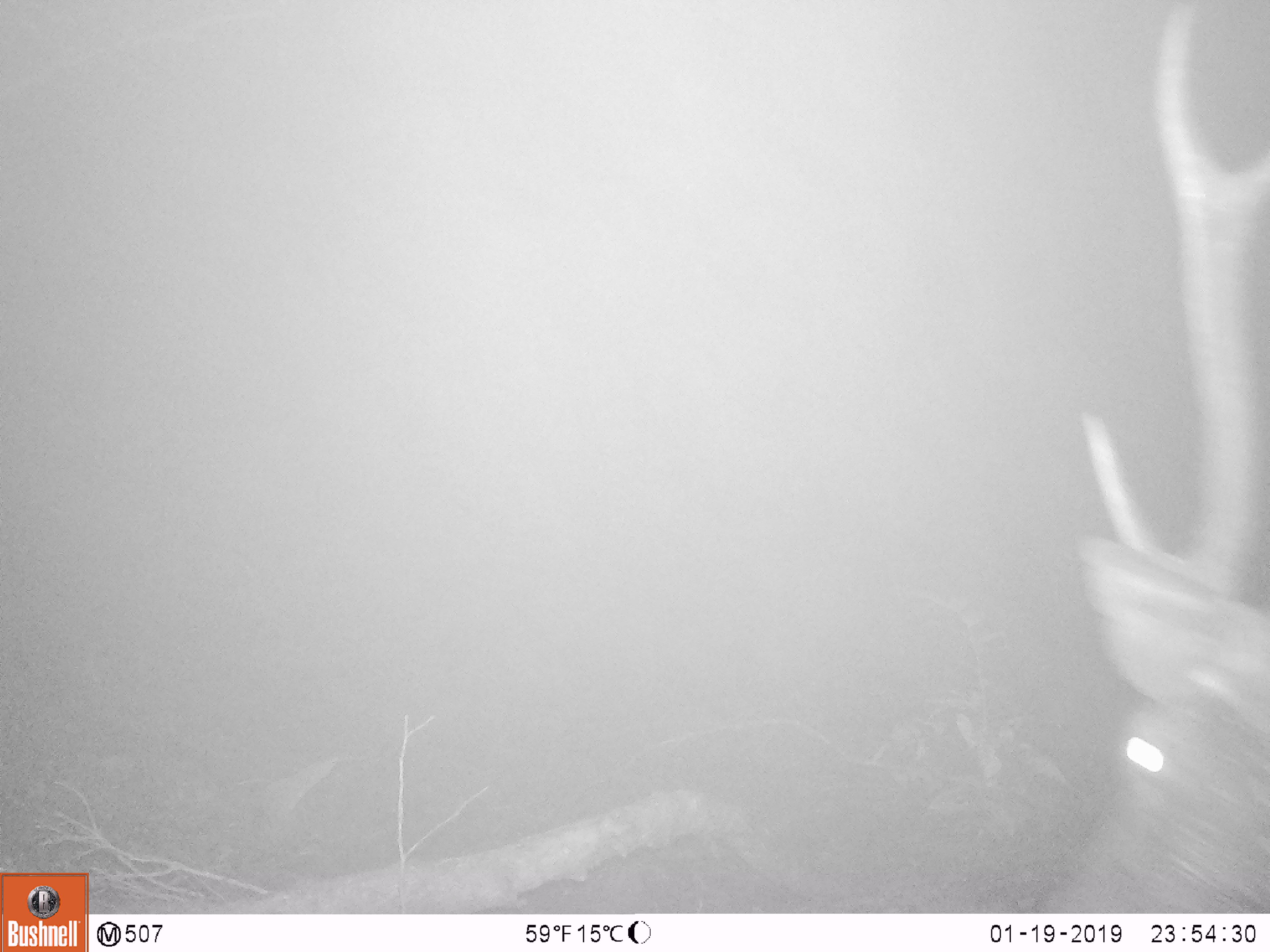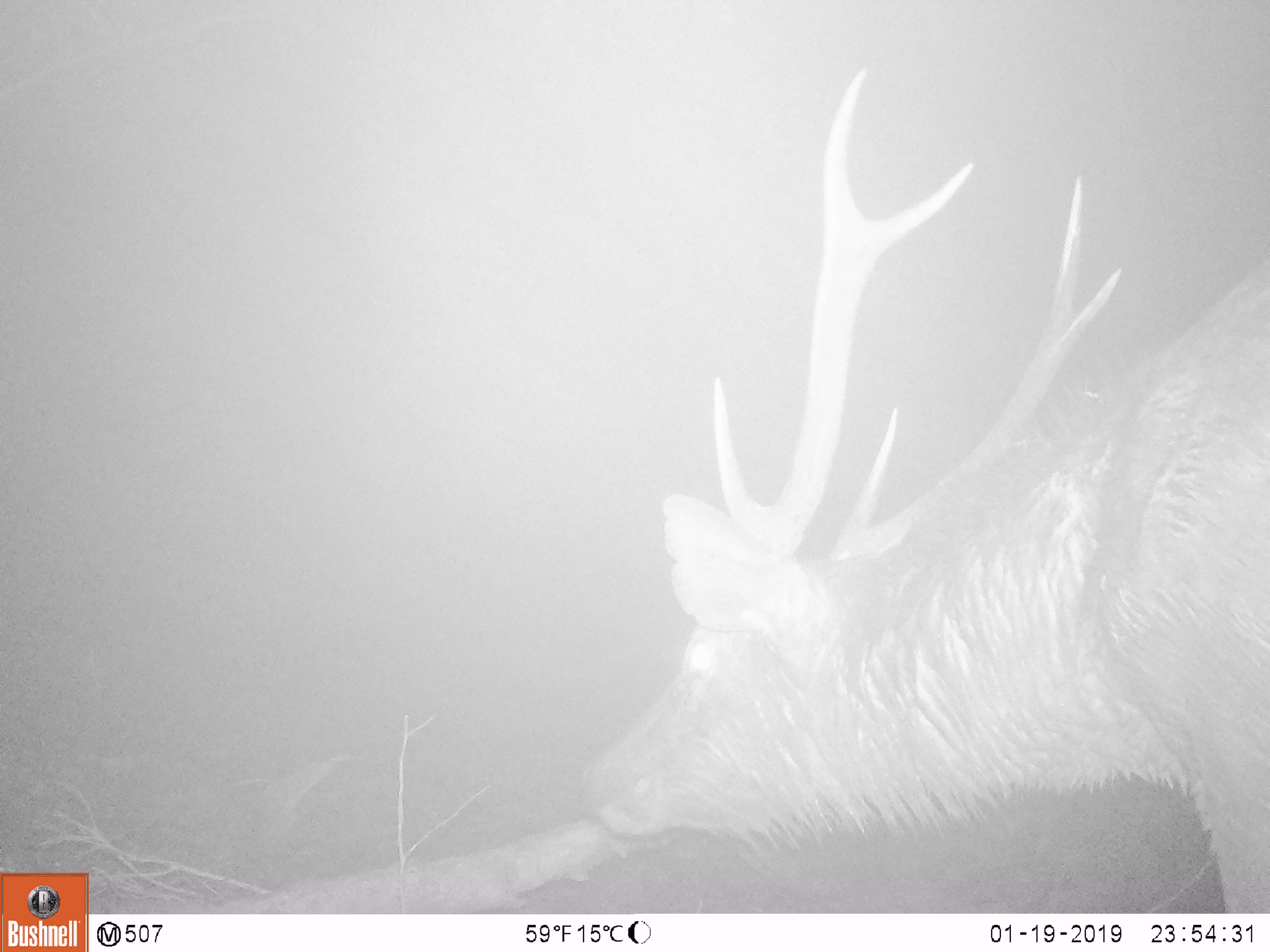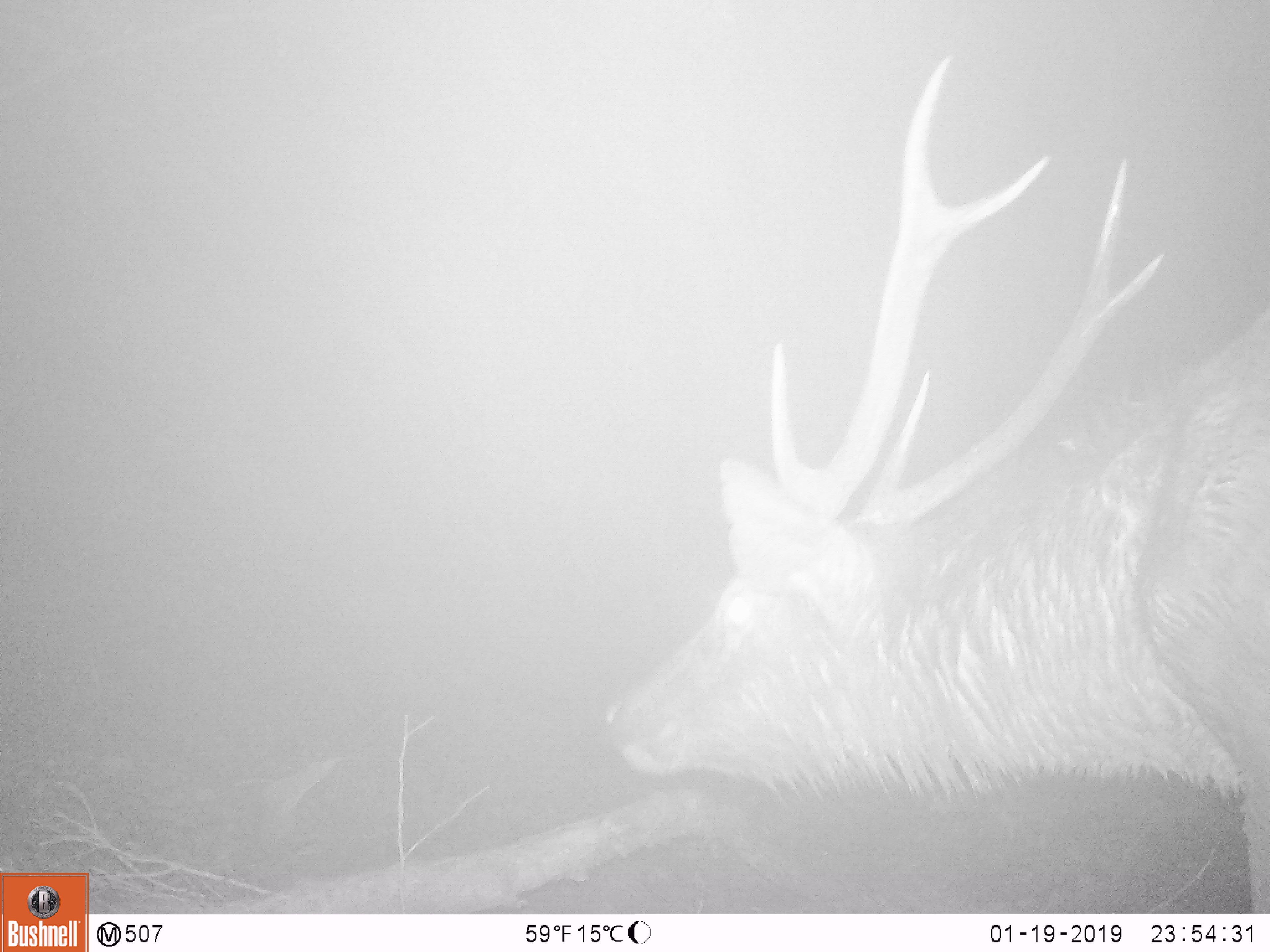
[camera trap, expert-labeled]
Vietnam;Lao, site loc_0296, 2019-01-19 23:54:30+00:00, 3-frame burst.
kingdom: Animalia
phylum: Chordata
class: Mammalia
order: Artiodactyla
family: Cervidae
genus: Rusa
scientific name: Rusa unicolor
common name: sambar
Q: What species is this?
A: Sambar (Rusa unicolor).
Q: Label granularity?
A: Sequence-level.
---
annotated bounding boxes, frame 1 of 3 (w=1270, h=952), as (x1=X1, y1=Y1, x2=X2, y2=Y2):
sambar: (x1=1031, y1=0, x2=1270, y2=911)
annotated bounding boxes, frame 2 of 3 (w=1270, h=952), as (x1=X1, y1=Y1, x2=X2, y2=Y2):
sambar: (x1=575, y1=62, x2=1270, y2=911)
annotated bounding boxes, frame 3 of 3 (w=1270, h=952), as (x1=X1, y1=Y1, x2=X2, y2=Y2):
sambar: (x1=596, y1=47, x2=1270, y2=911)